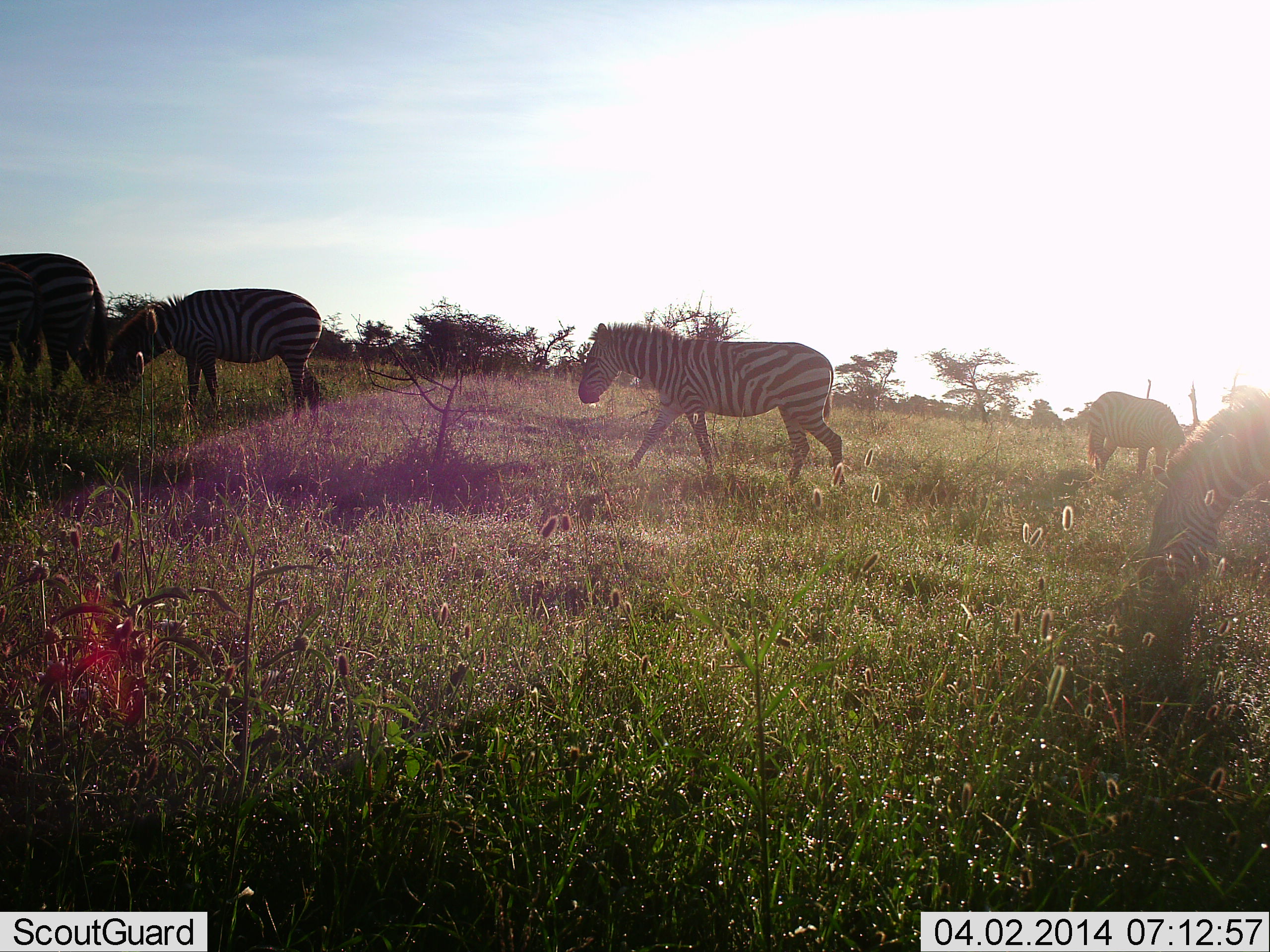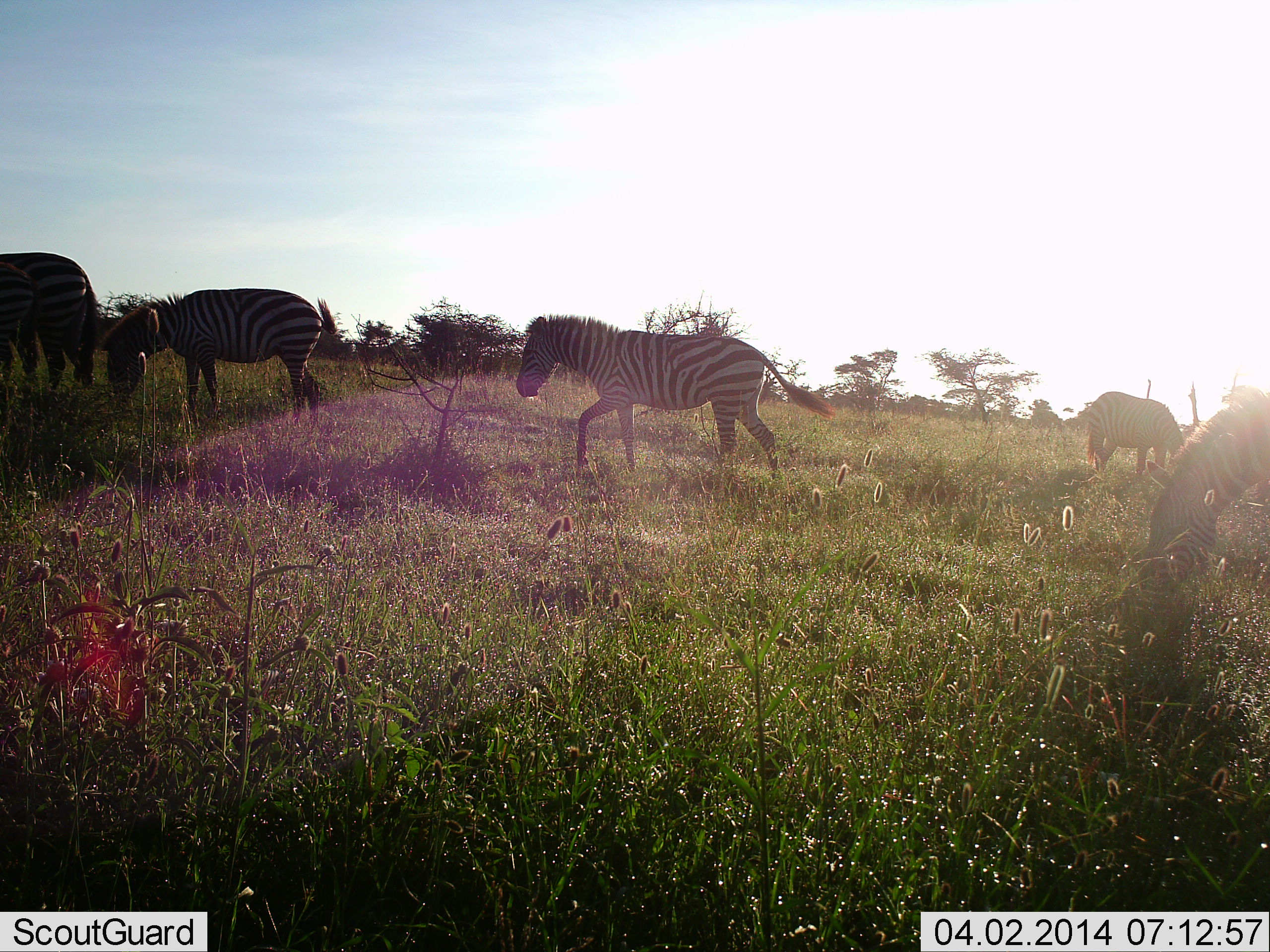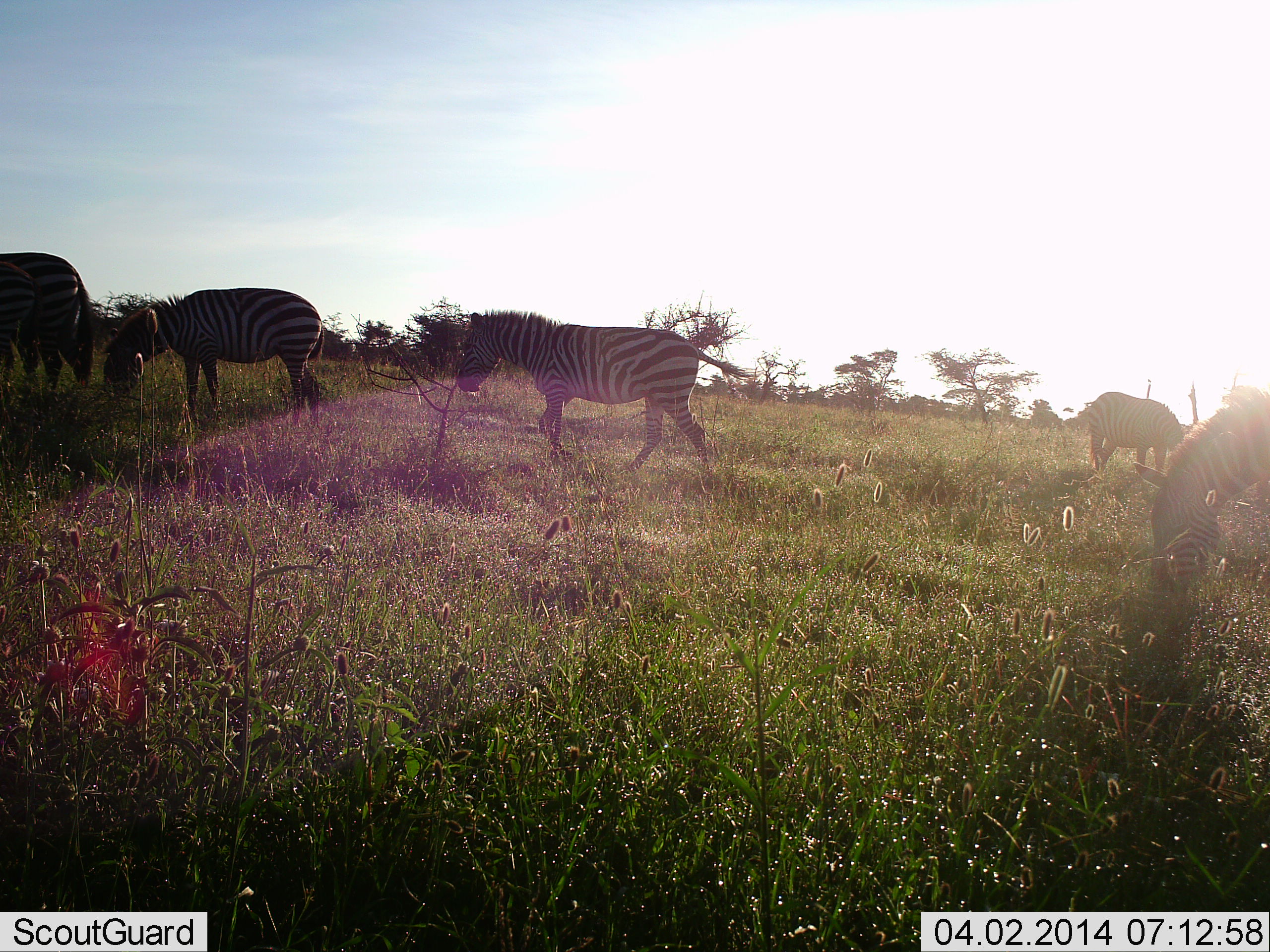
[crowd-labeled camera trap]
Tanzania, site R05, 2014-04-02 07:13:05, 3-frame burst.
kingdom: Animalia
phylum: Chordata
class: Mammalia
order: Perissodactyla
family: Equidae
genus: Equus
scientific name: Equus quagga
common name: plains zebra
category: zebra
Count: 5.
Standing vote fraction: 40%.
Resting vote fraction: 0%.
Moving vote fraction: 70%.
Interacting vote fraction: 0%.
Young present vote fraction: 0%.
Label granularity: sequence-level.